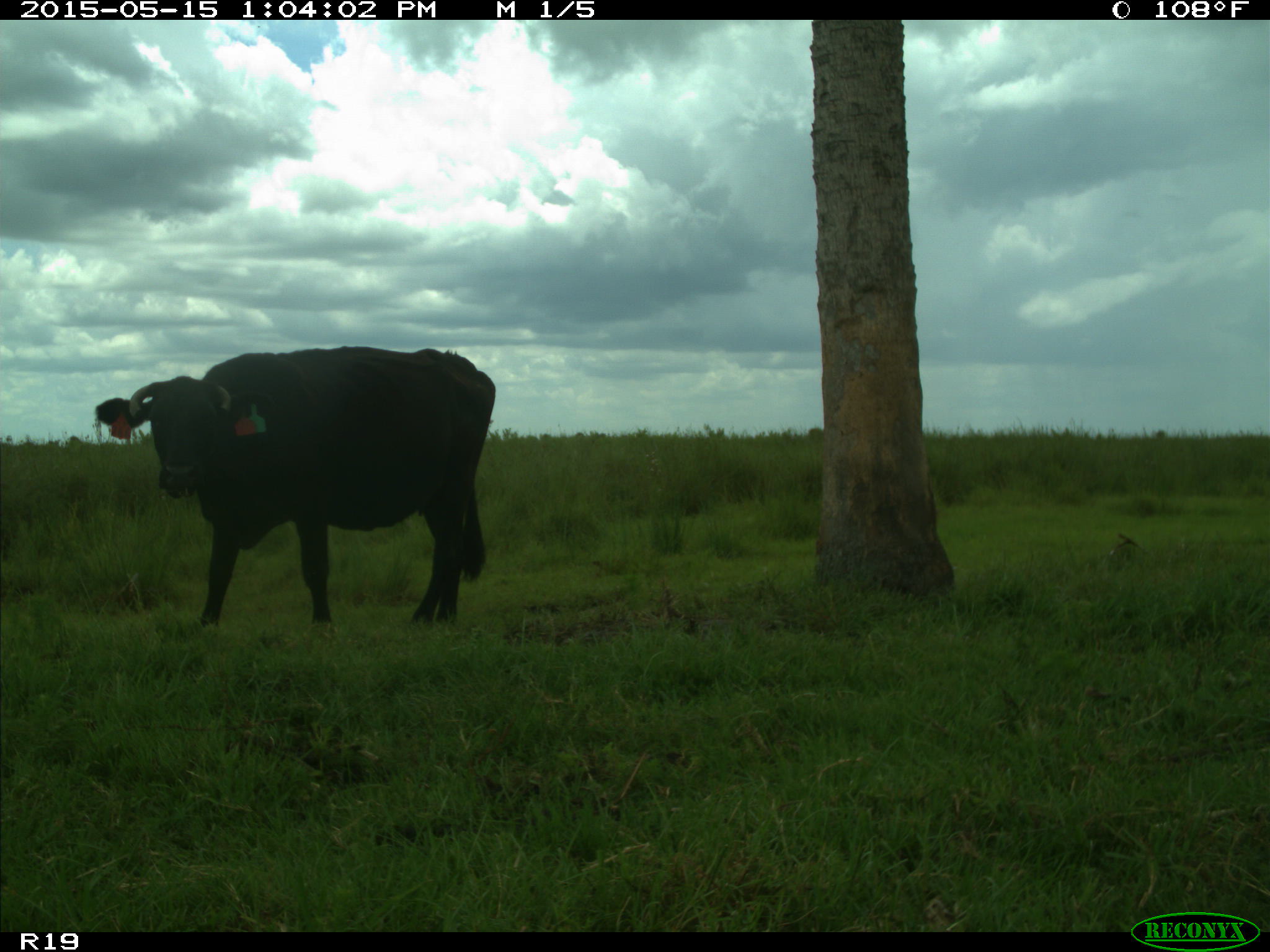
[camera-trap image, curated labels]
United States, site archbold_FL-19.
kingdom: Animalia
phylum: Chordata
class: Mammalia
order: Artiodactyla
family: Bovidae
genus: Bos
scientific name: Bos taurus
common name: domestic cow